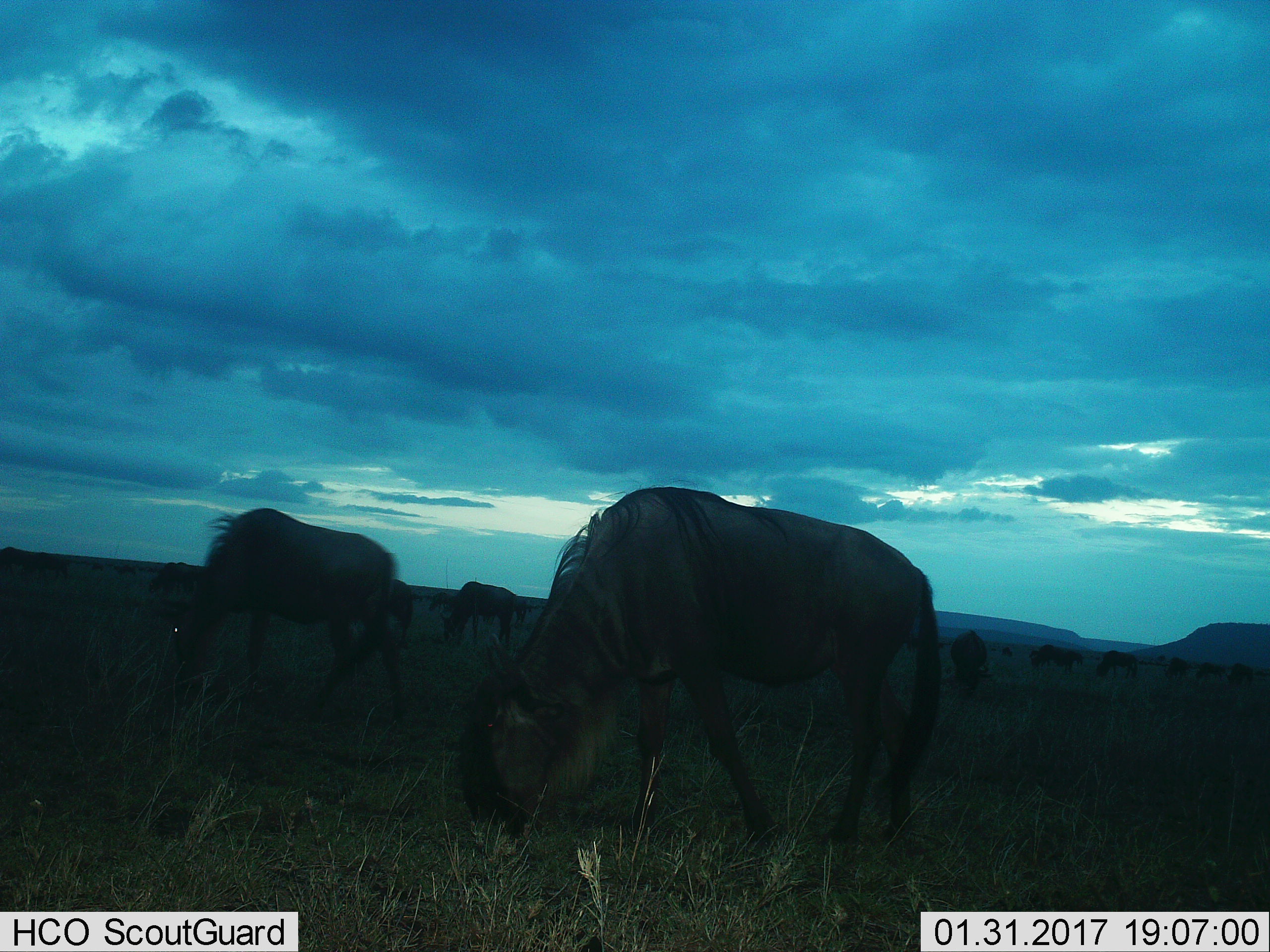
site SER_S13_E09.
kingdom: Animalia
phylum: Chordata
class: Mammalia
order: Artiodactyla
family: Bovidae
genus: Connochaetes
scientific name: Connochaetes taurinus taurinus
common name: blue wildebeest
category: wildebeestblue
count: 11-50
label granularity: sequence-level